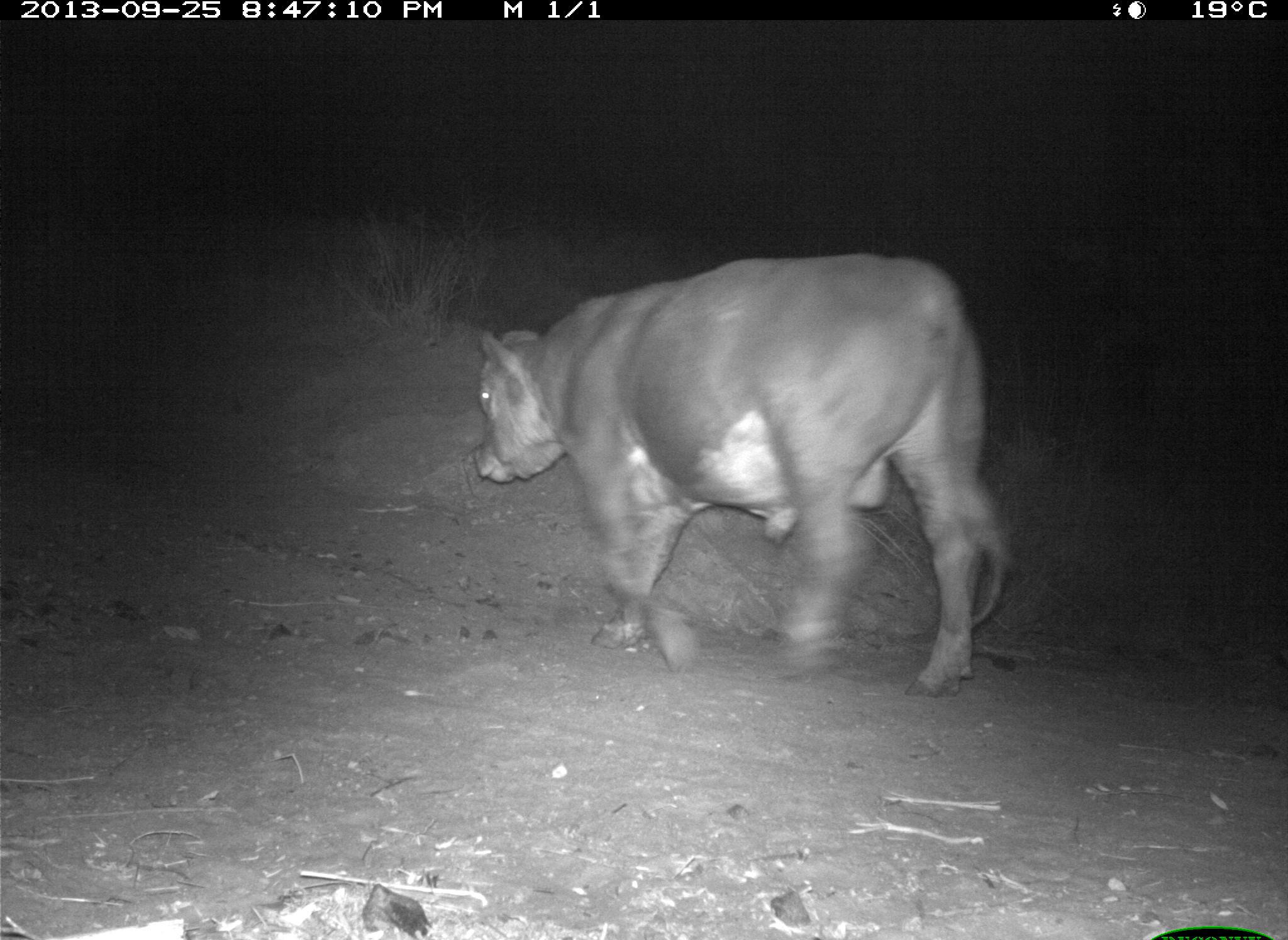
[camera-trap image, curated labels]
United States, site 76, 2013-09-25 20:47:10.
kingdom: Animalia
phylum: Chordata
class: Mammalia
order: Artiodactyla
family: Bovidae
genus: Bos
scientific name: Bos taurus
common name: cow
Cow (Bos taurus).